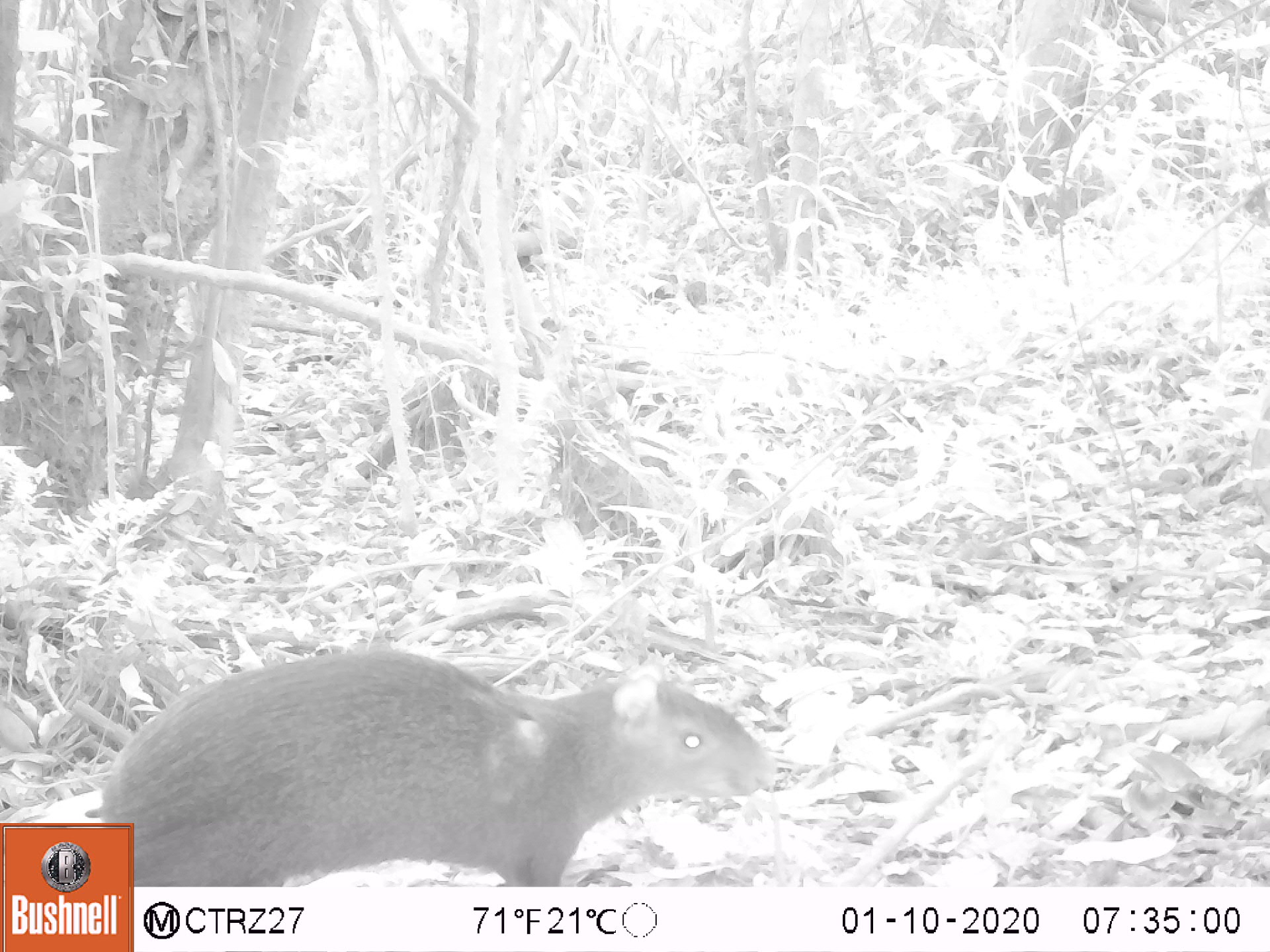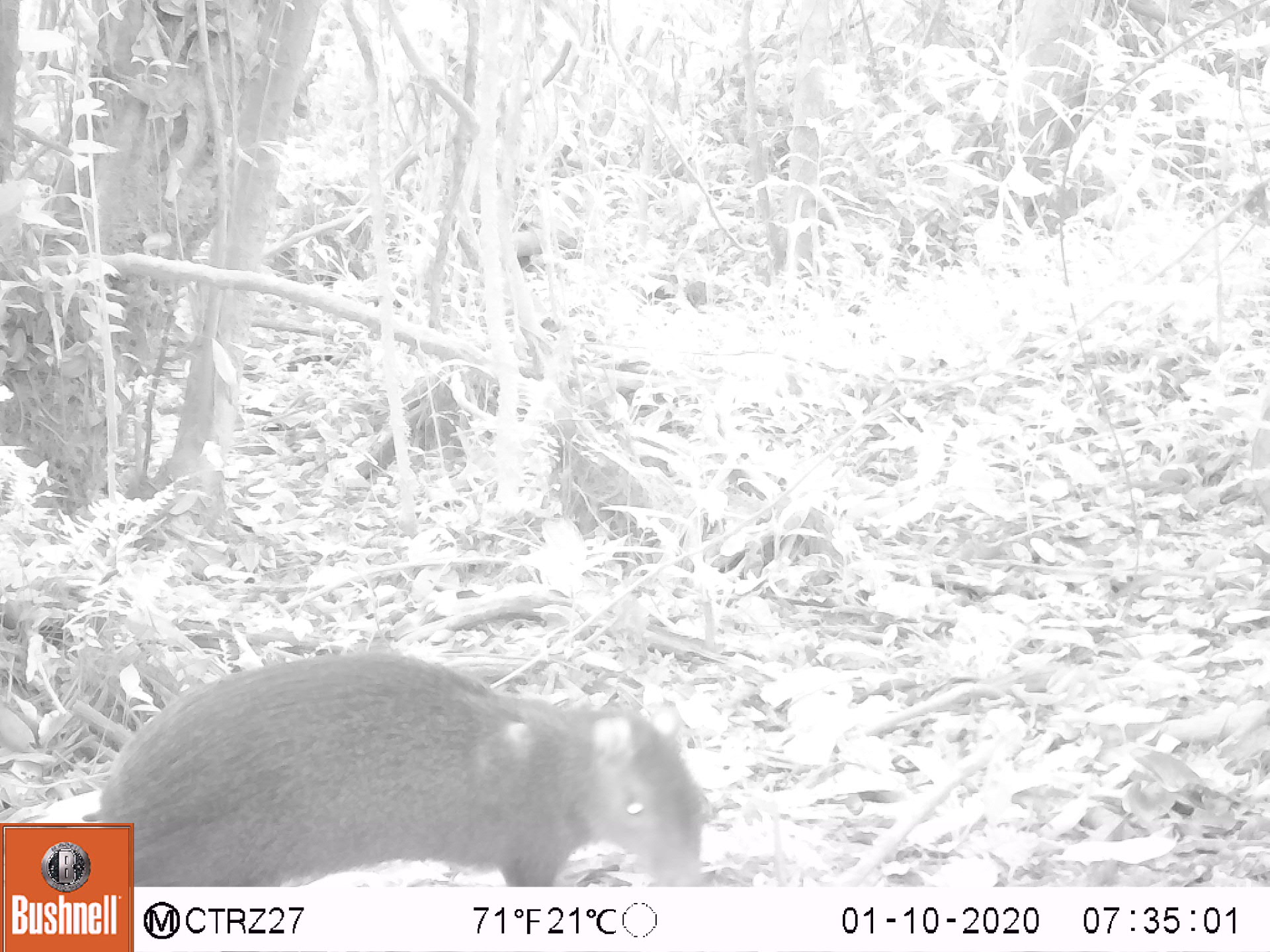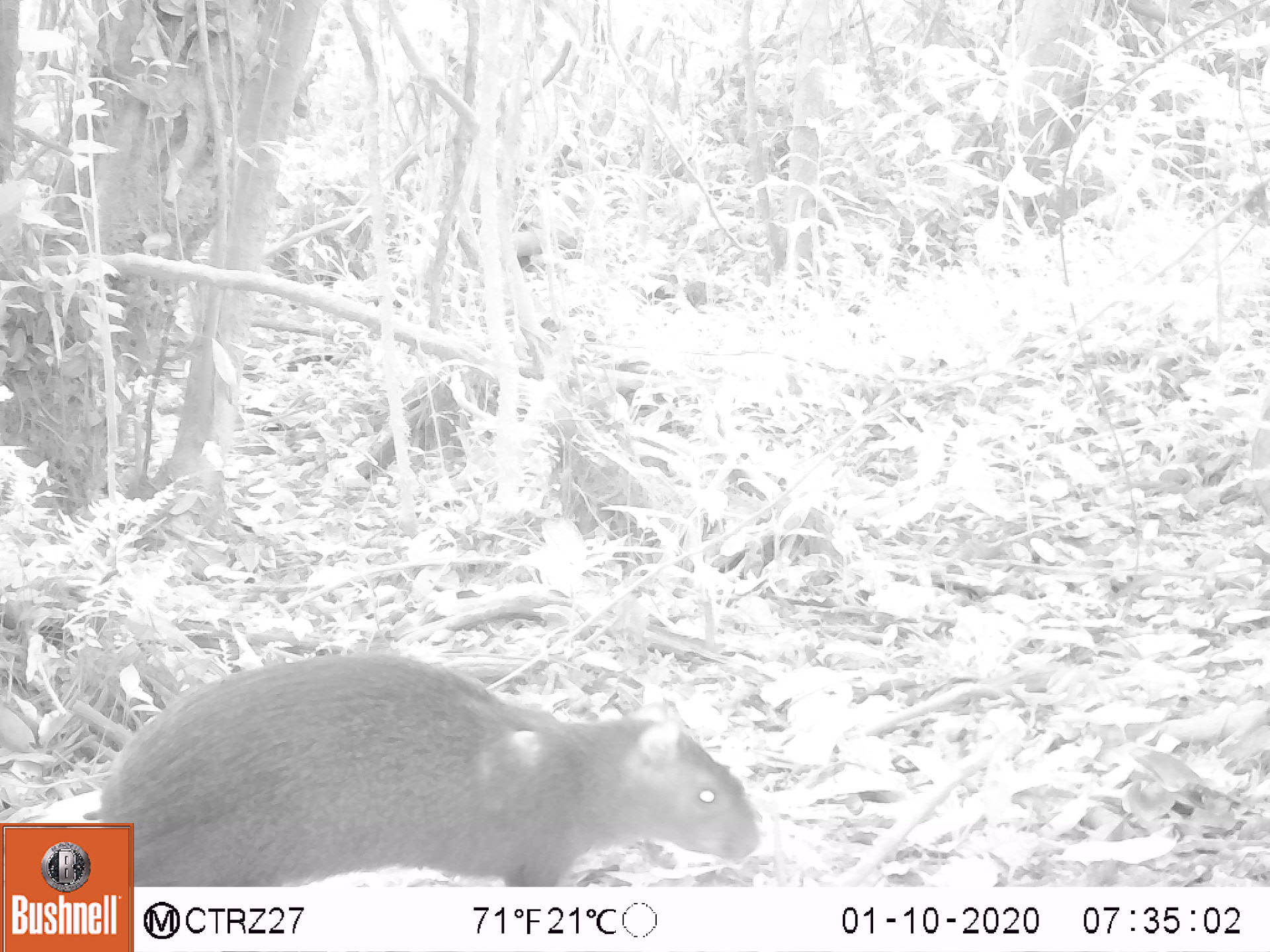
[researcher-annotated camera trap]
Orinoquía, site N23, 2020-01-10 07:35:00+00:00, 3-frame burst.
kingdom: Animalia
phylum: Chordata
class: Mammalia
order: Rodentia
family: Dasyproctidae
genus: Dasyprocta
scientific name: Dasyprocta fuliginosa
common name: black agouti